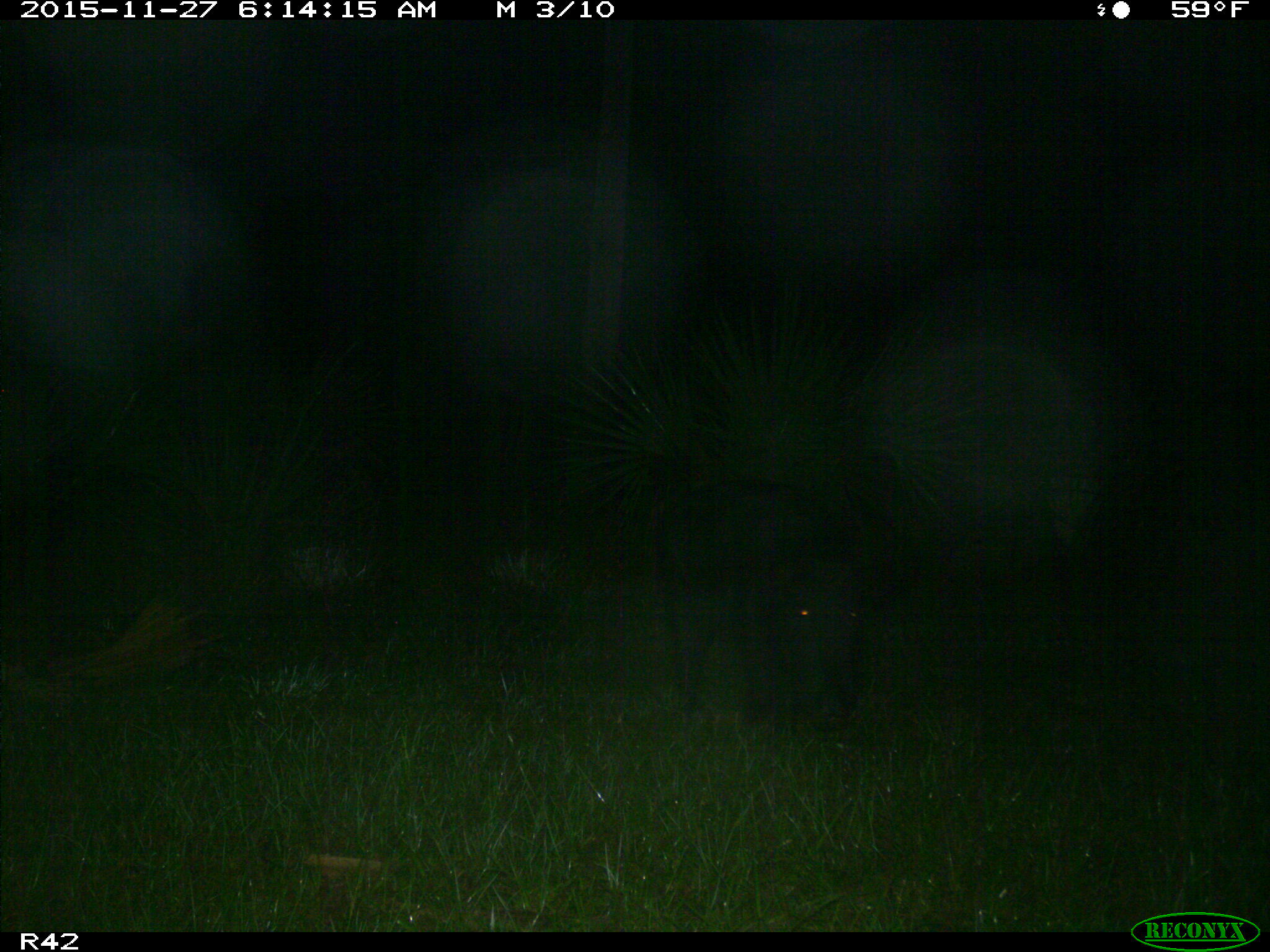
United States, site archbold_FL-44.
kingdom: Animalia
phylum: Chordata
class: Mammalia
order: Artiodactyla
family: Suidae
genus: Sus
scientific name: Sus scrofa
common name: wild boar